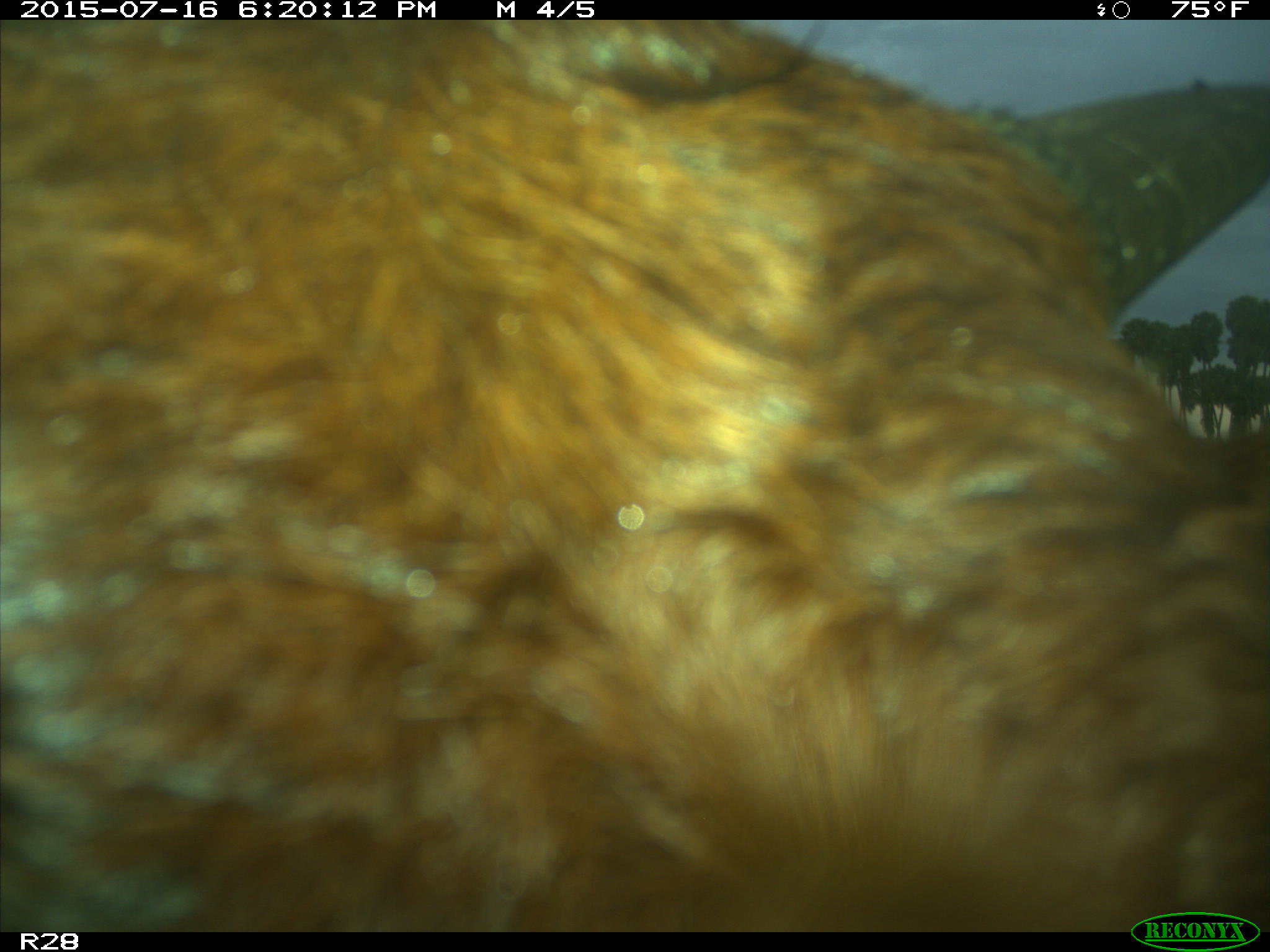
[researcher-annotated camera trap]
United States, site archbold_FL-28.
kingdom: Animalia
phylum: Chordata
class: Mammalia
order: Artiodactyla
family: Bovidae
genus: Bos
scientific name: Bos taurus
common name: domestic cow